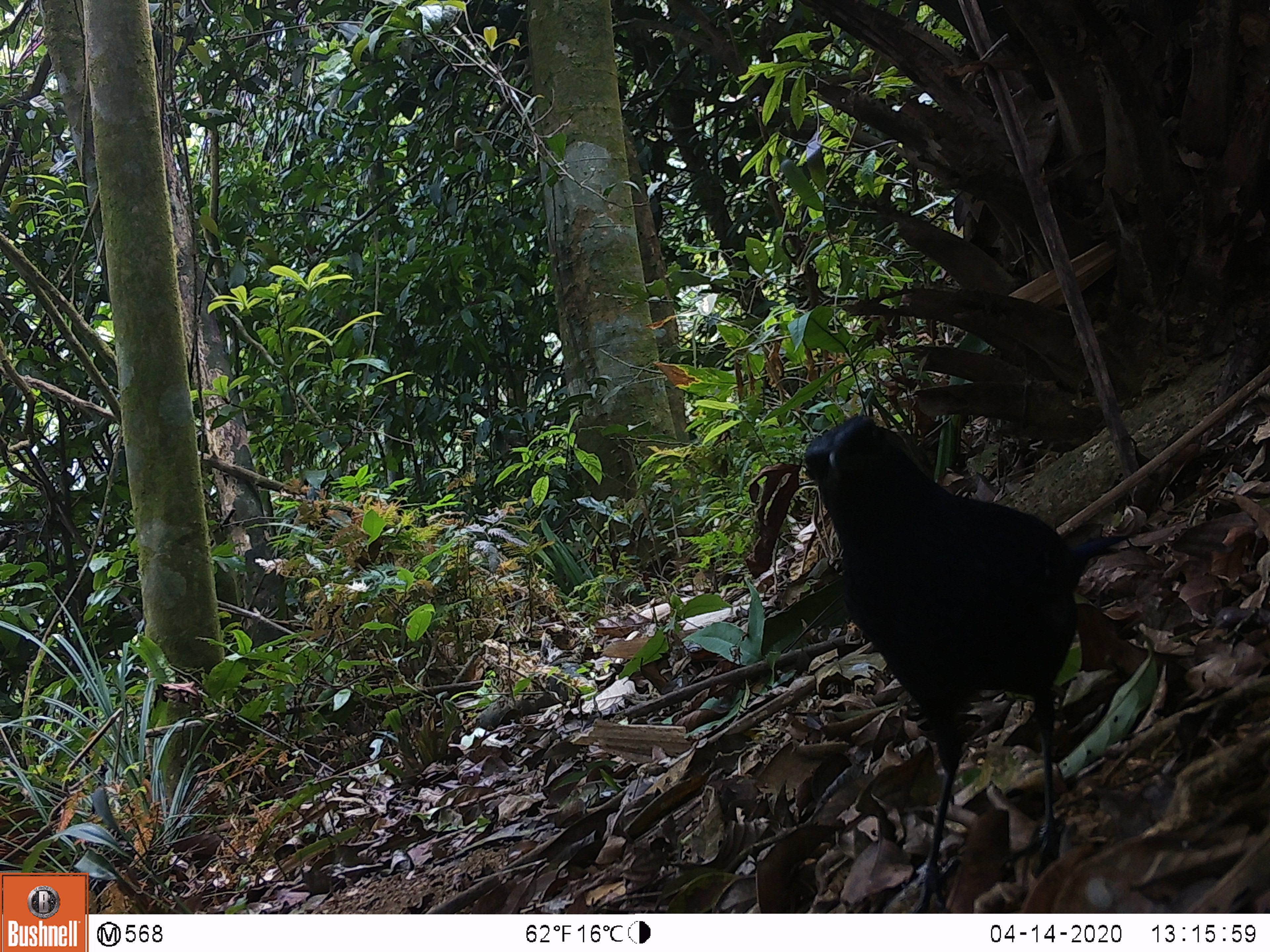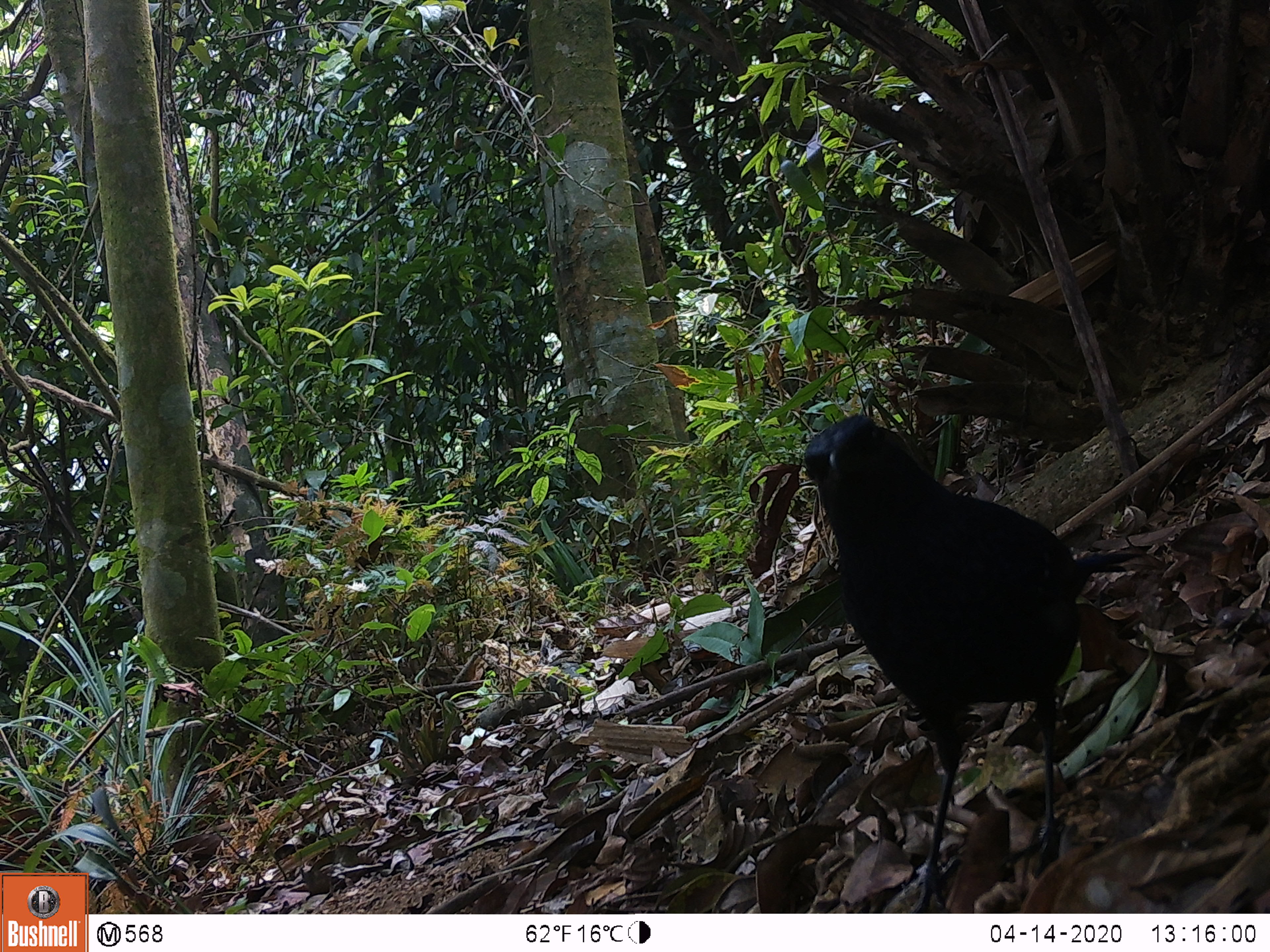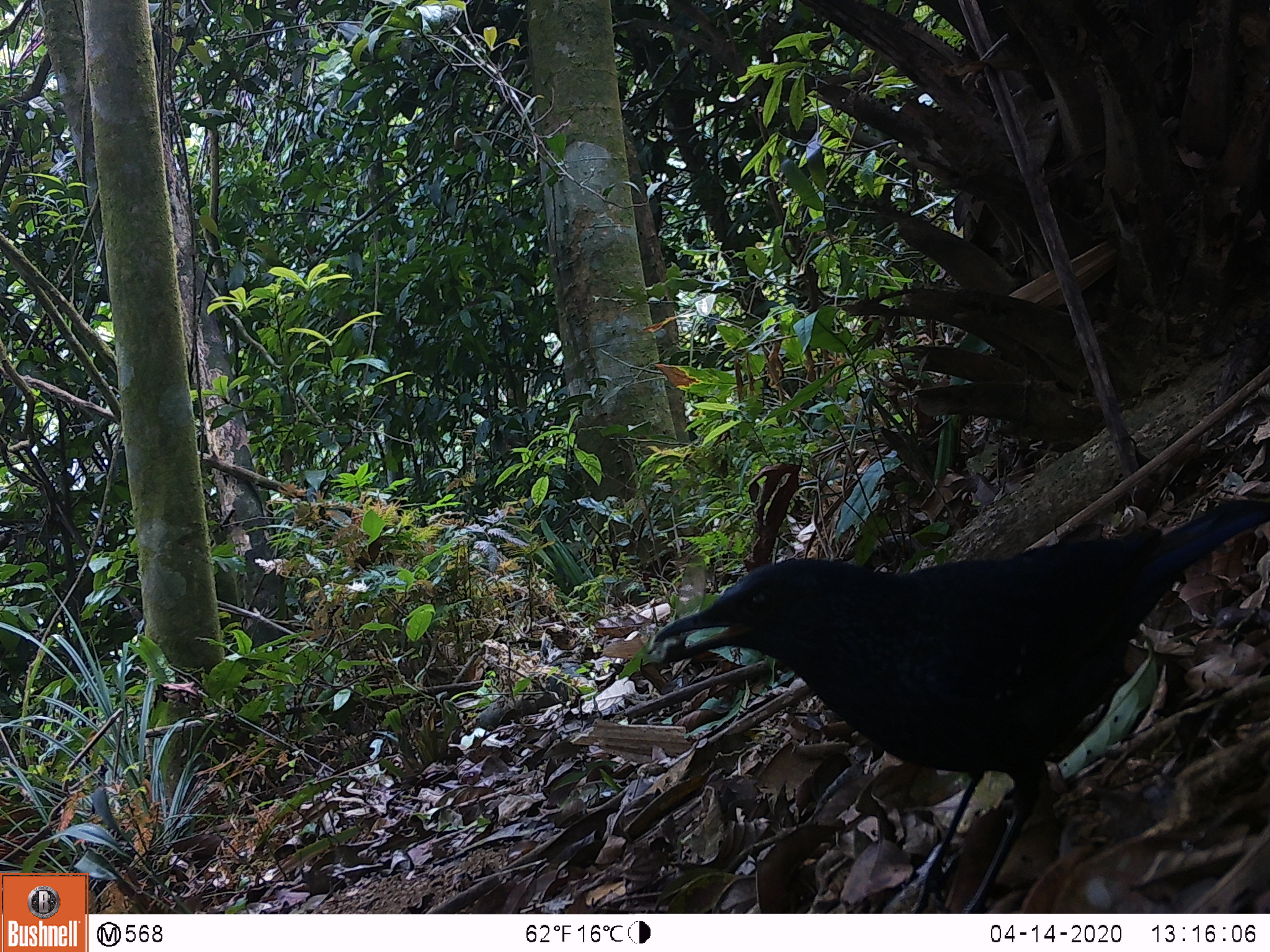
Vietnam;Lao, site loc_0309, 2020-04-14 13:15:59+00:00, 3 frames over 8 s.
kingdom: Animalia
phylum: Chordata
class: Aves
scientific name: Aves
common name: bird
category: unidentified bird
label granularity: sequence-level